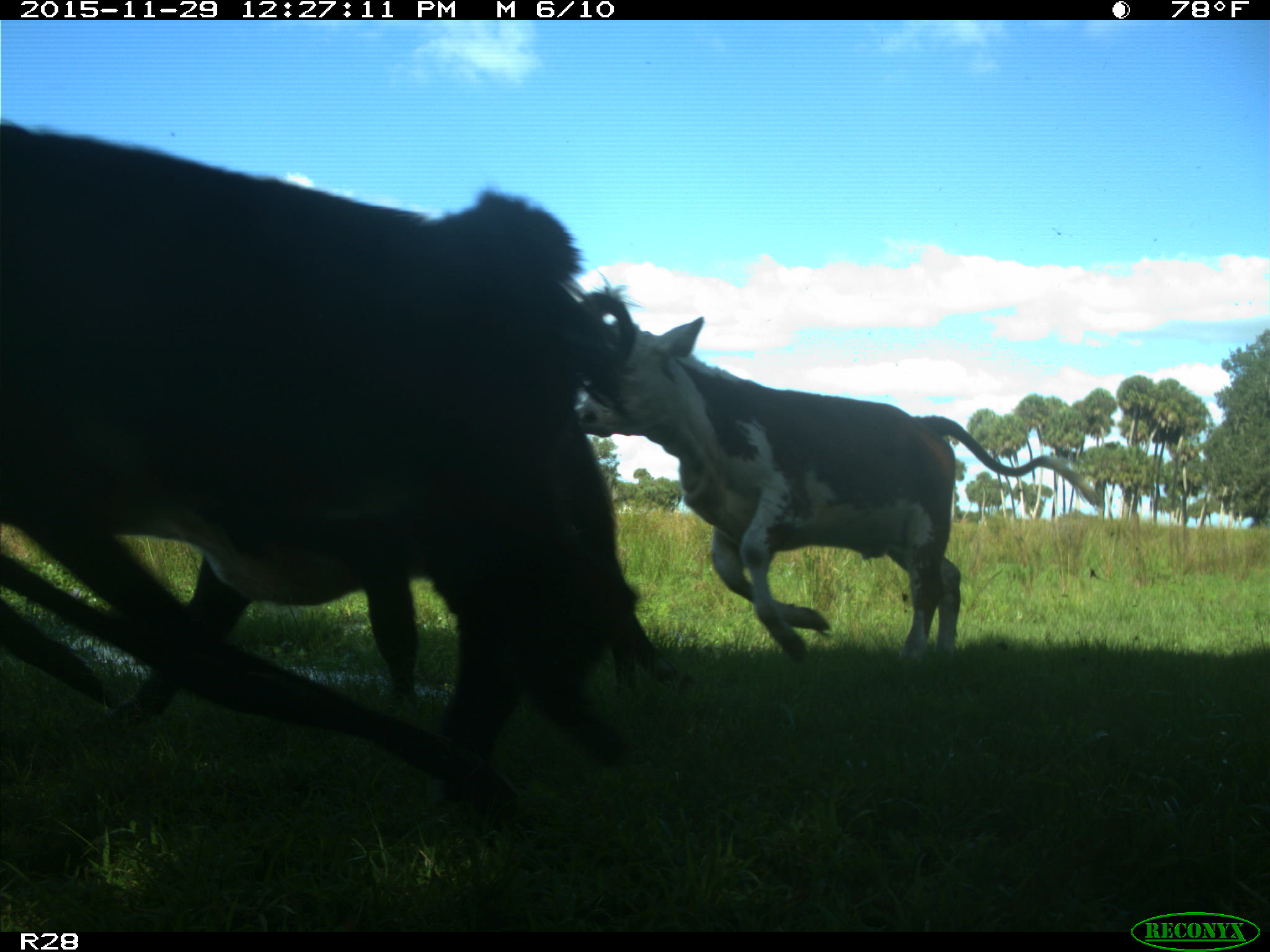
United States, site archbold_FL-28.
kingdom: Animalia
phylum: Chordata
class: Mammalia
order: Artiodactyla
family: Bovidae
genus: Bos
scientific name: Bos taurus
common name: domestic cow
Bos taurus (domestic cow).